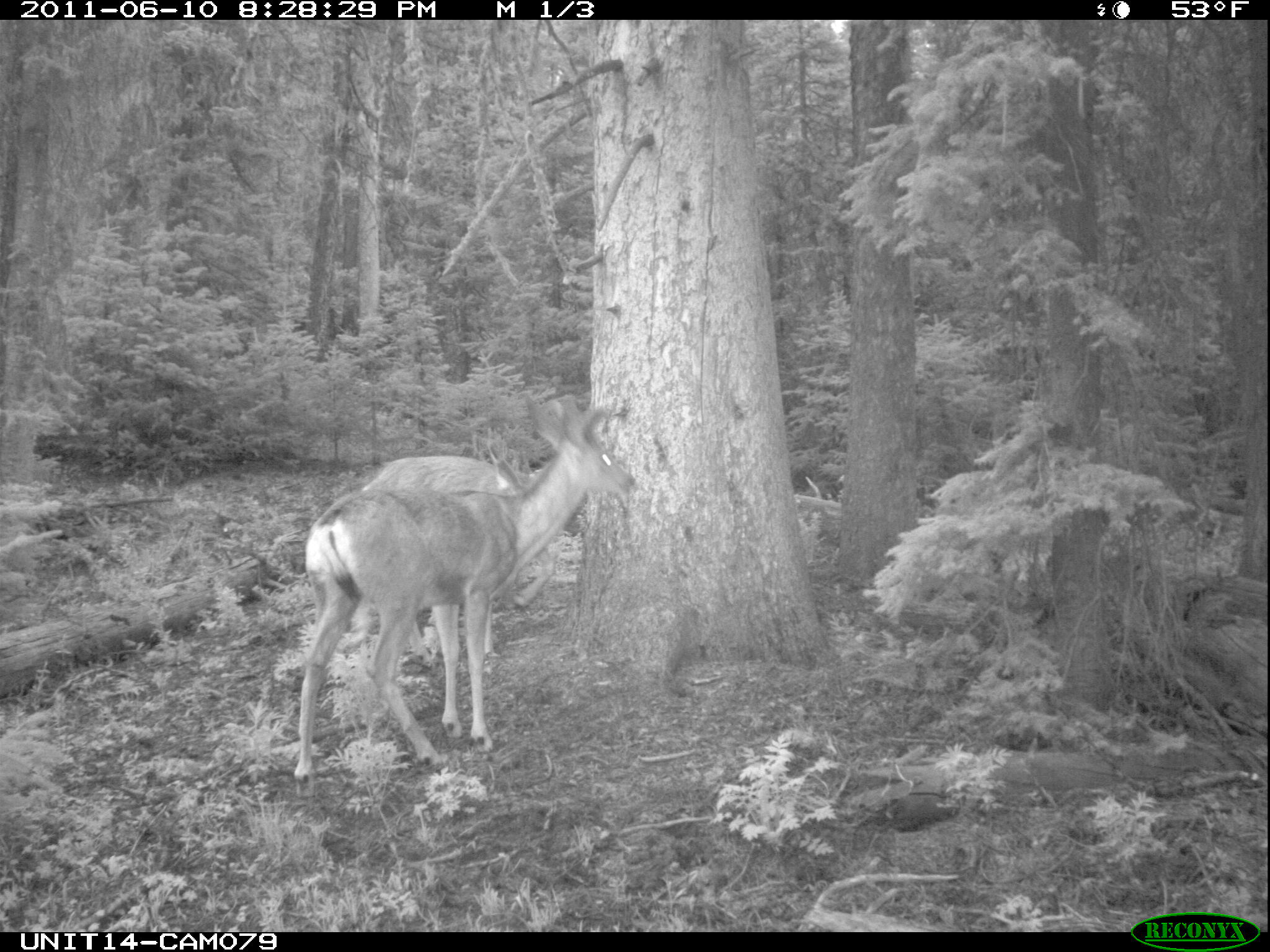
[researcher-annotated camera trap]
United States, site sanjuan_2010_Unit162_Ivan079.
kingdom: Animalia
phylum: Chordata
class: Mammalia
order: Artiodactyla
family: Cervidae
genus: Odocoileus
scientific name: Odocoileus hemionus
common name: mule deer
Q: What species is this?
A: Odocoileus hemionus (mule deer).